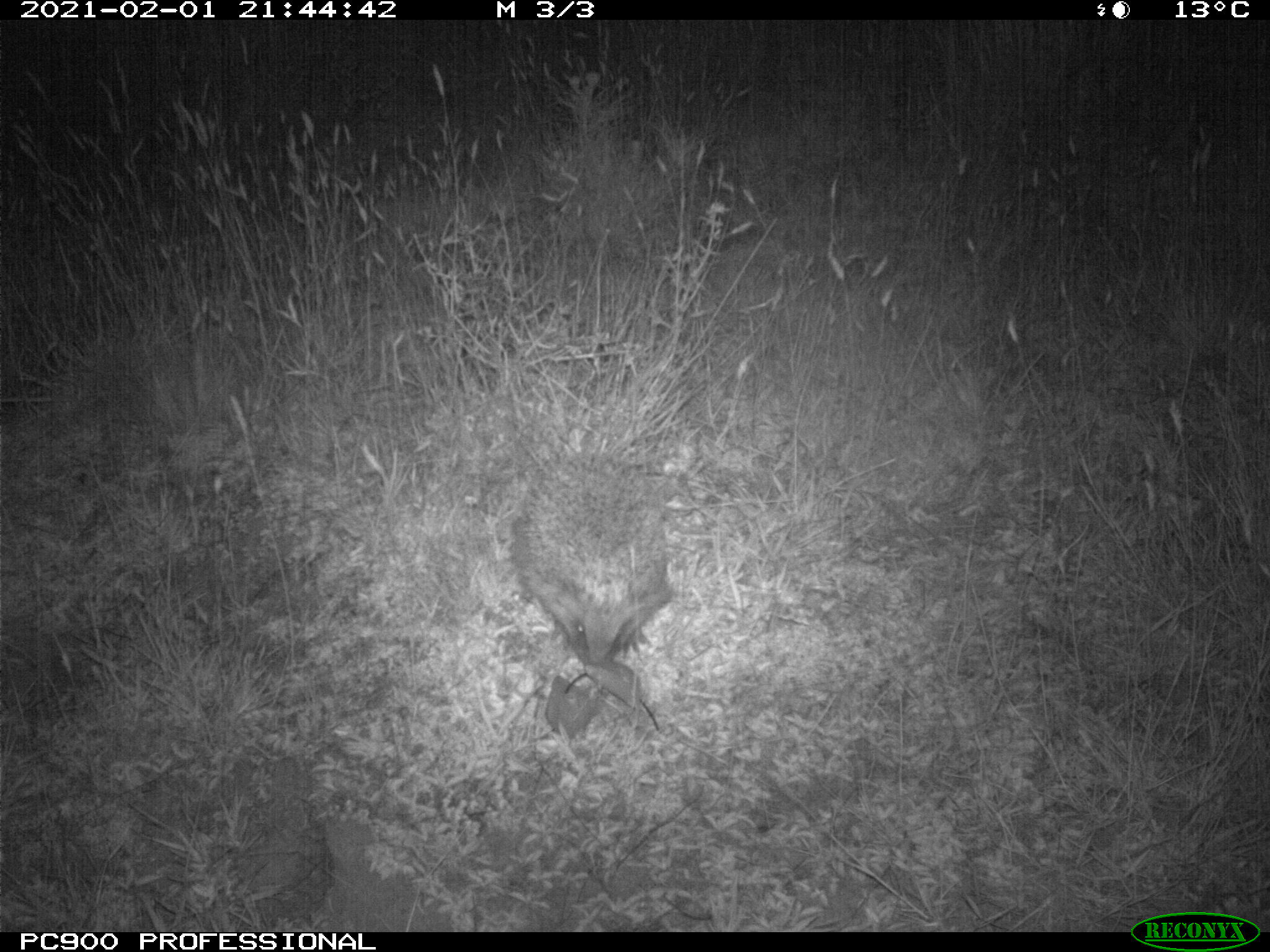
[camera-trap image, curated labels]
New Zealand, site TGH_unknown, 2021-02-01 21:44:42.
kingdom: Animalia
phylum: Chordata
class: Mammalia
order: Eulipotyphla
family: Erinaceidae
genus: Erinaceus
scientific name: Erinaceus europaeus europaeus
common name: european hedgehog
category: hedgehog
Hedgehog (european hedgehog) (Erinaceus europaeus europaeus).